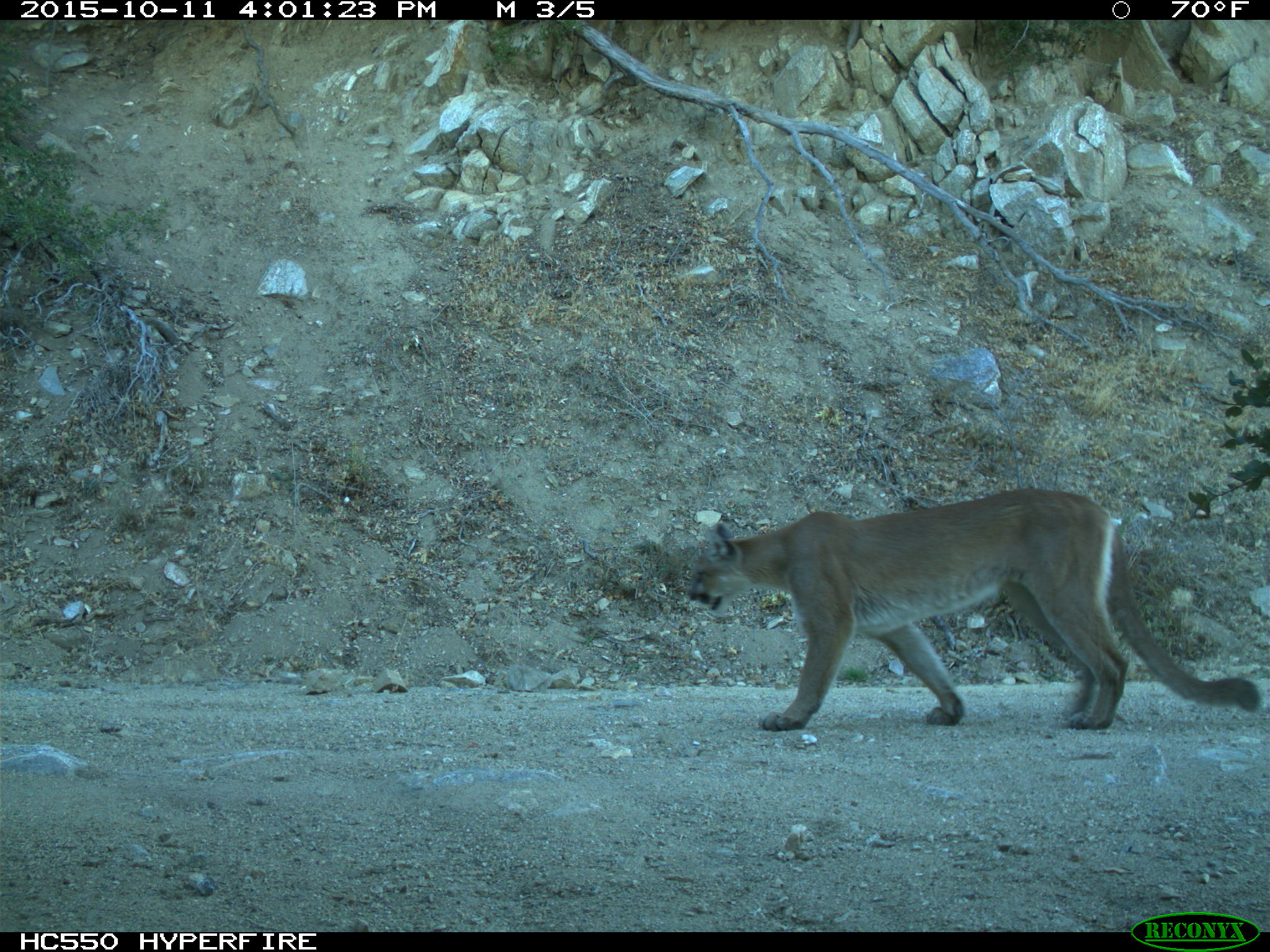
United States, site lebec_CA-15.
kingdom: Animalia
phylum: Chordata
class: Mammalia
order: Carnivora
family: Felidae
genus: Puma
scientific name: Puma concolor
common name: mountain lion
Puma concolor (mountain lion).